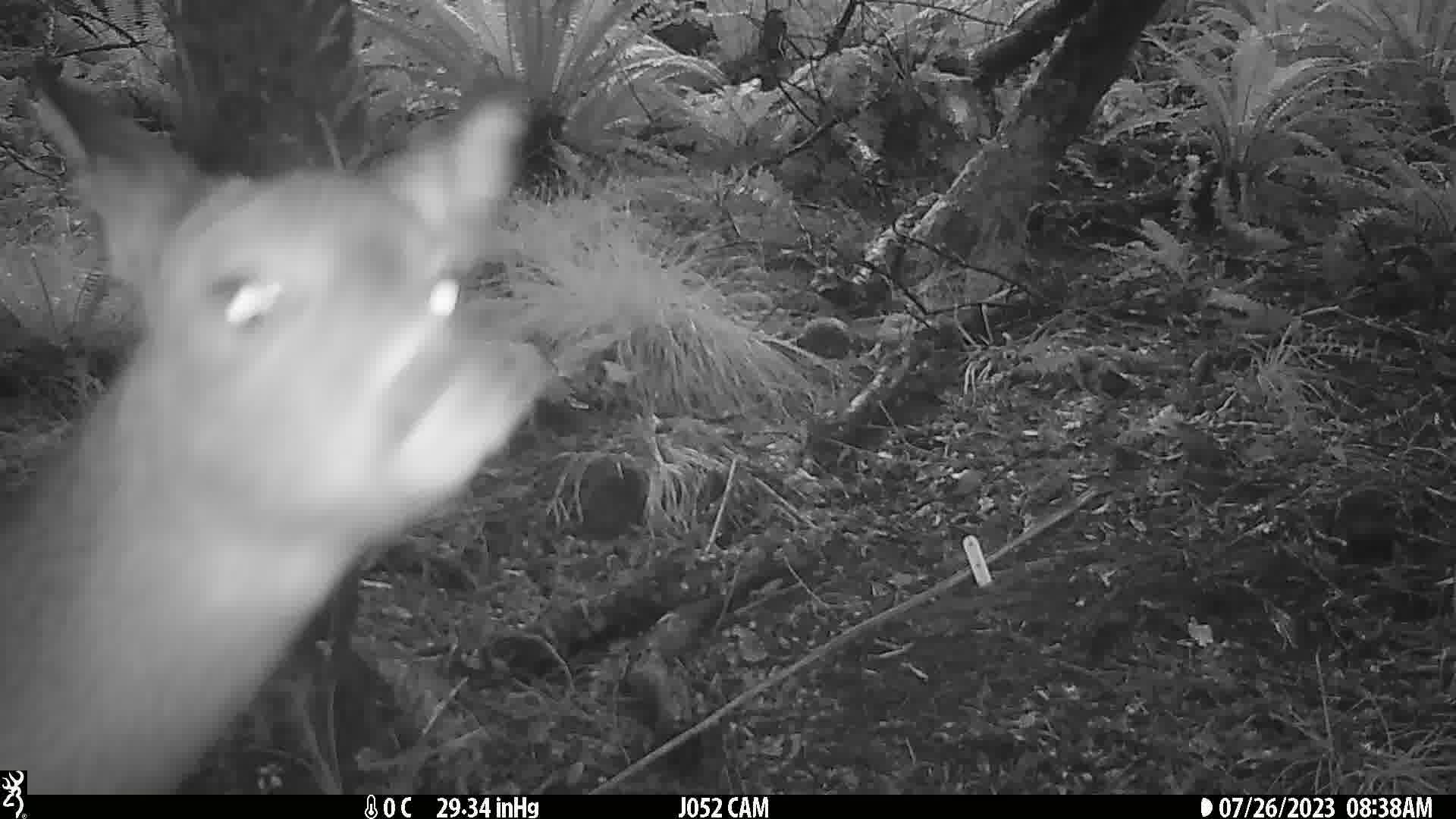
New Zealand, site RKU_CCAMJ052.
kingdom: Animalia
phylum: Chordata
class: Mammalia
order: Artiodactyla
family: Cervidae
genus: Odocoileus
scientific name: Odocoileus virginianus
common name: white-tailed deer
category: white tailed deer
White tailed deer (white-tailed deer) (Odocoileus virginianus).